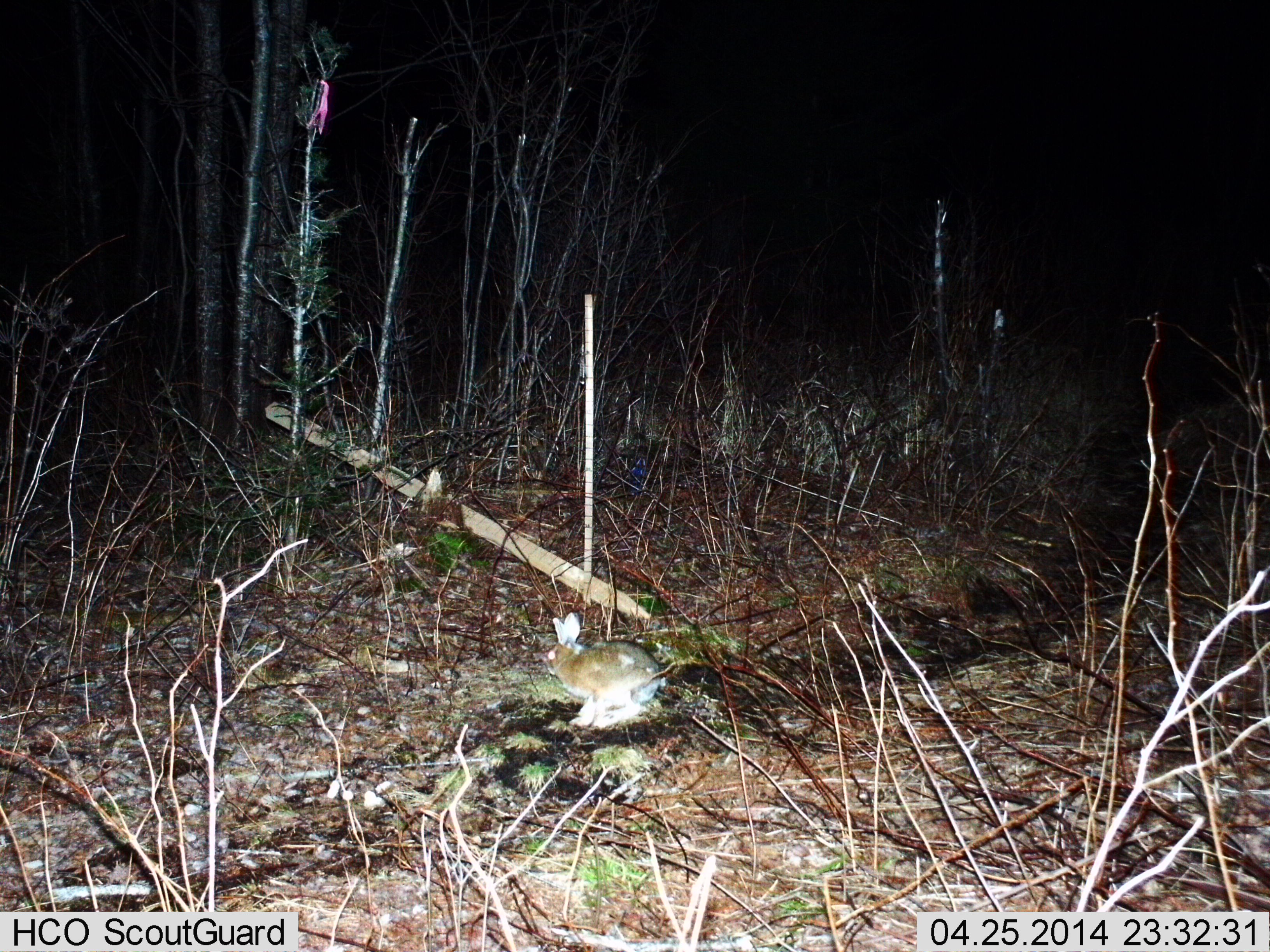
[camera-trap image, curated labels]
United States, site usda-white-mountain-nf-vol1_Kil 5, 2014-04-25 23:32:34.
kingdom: Animalia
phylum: Chordata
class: Mammalia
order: Lagomorpha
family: Leporidae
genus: Lepus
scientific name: Lepus americanus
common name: snowshoe hare